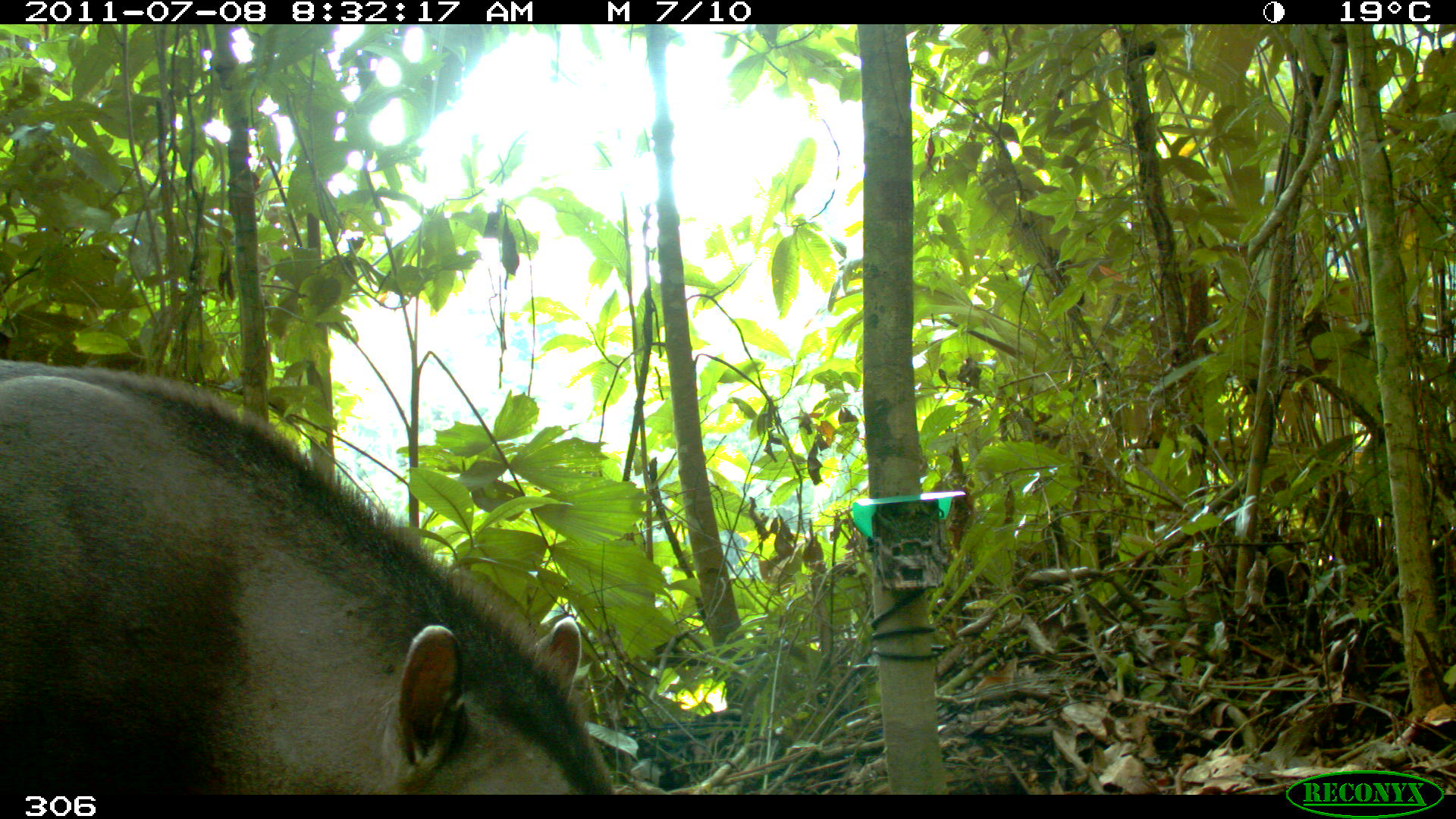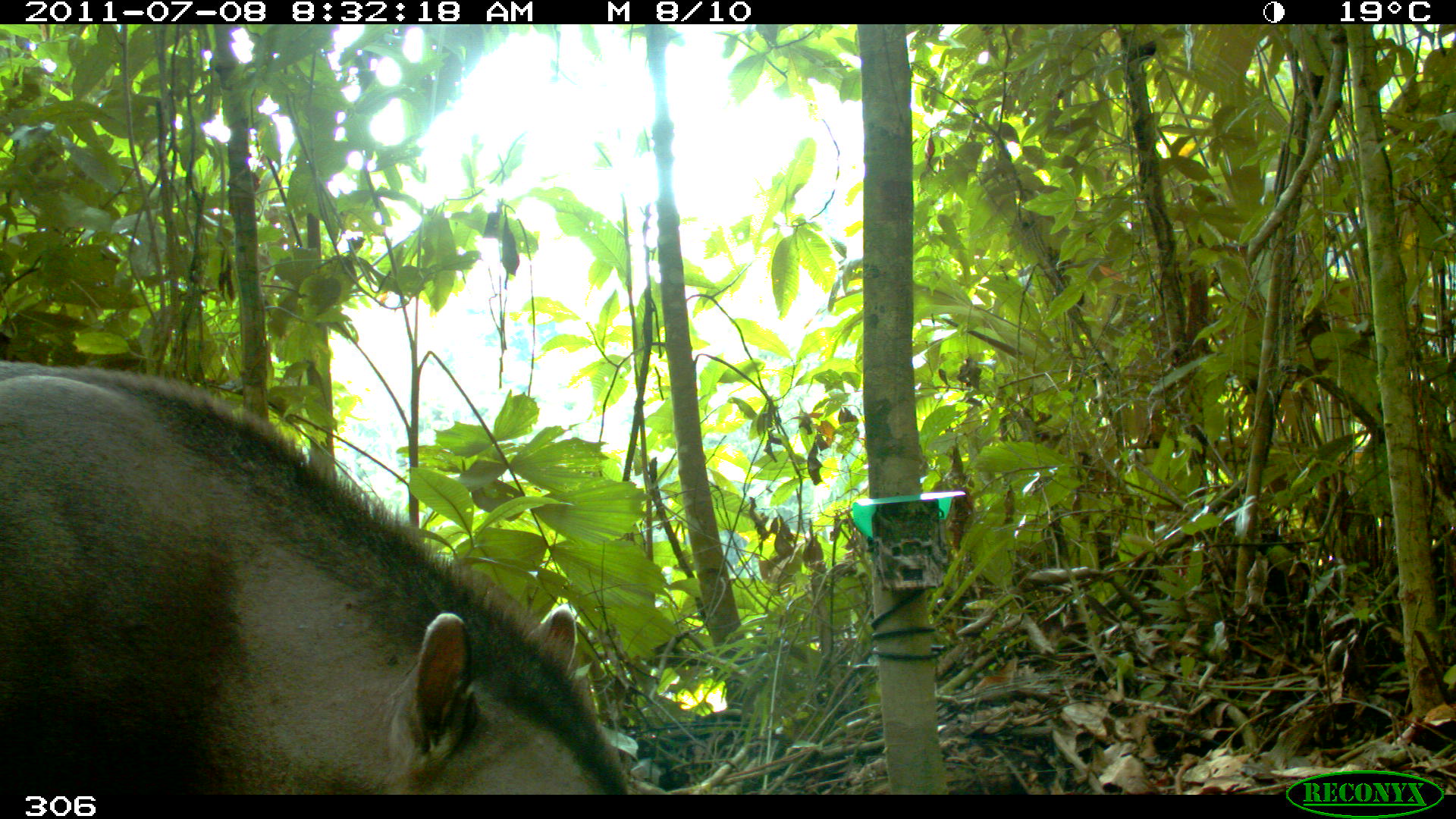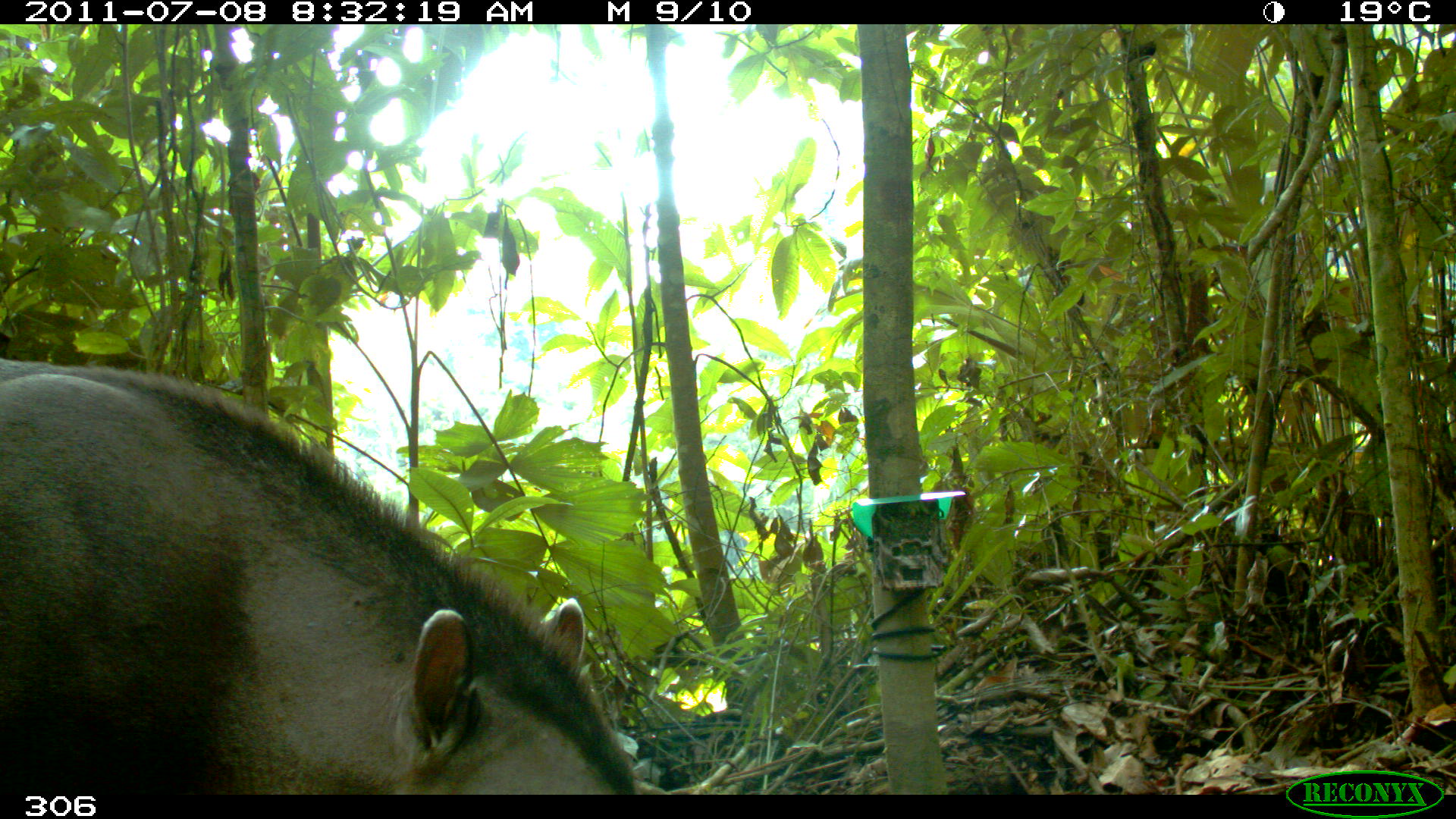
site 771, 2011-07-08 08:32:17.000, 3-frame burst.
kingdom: Animalia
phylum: Chordata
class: Mammalia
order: Perissodactyla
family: Tapiridae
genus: Tapirus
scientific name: Tapirus terrestris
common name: south american tapir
Tapirus terrestris (south american tapir).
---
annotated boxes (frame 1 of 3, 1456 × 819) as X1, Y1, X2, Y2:
tapirus terrestris: 0, 359, 616, 794